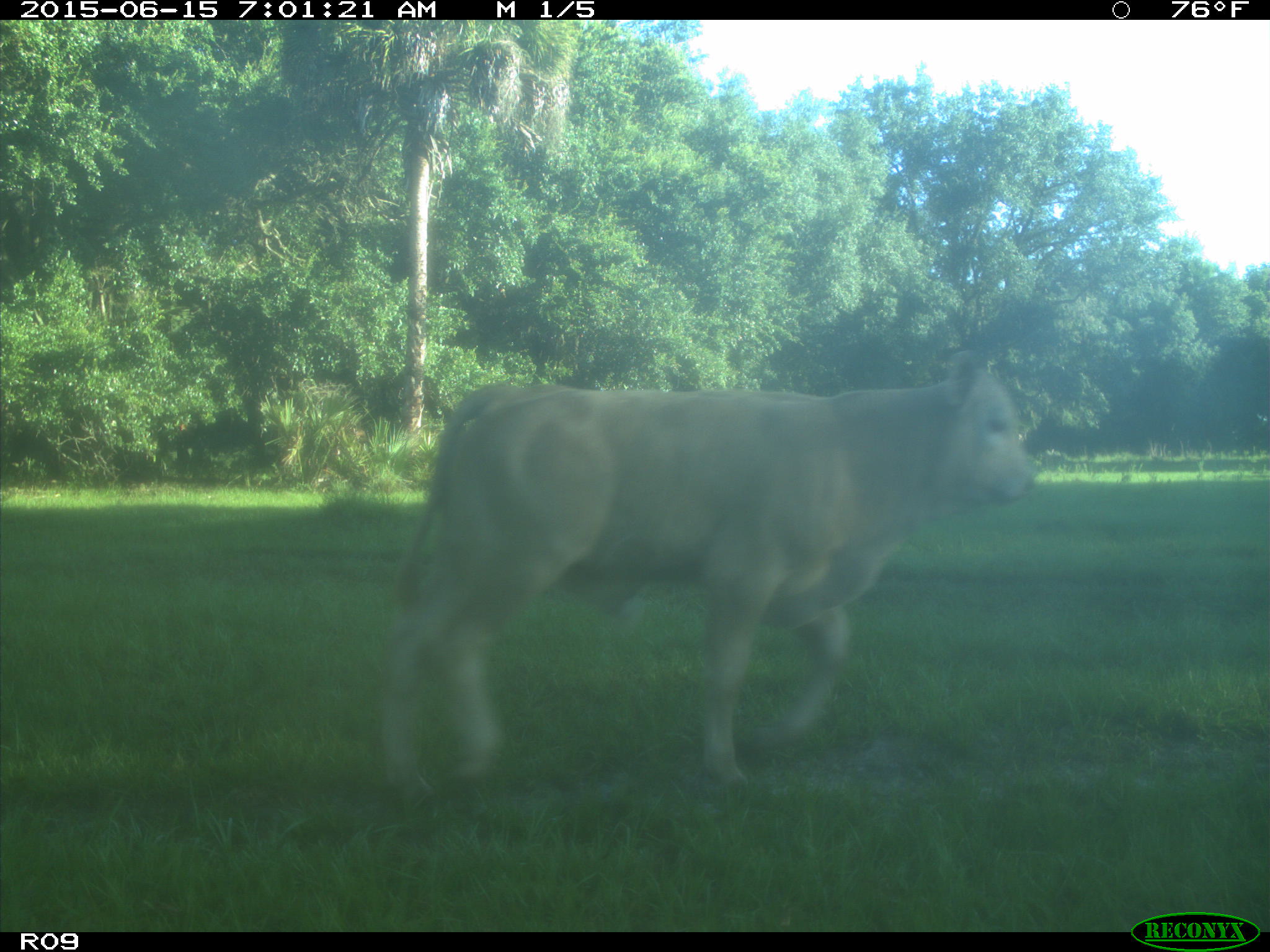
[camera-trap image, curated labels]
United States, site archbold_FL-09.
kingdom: Animalia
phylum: Chordata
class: Mammalia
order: Artiodactyla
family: Bovidae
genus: Bos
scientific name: Bos taurus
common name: domestic cow